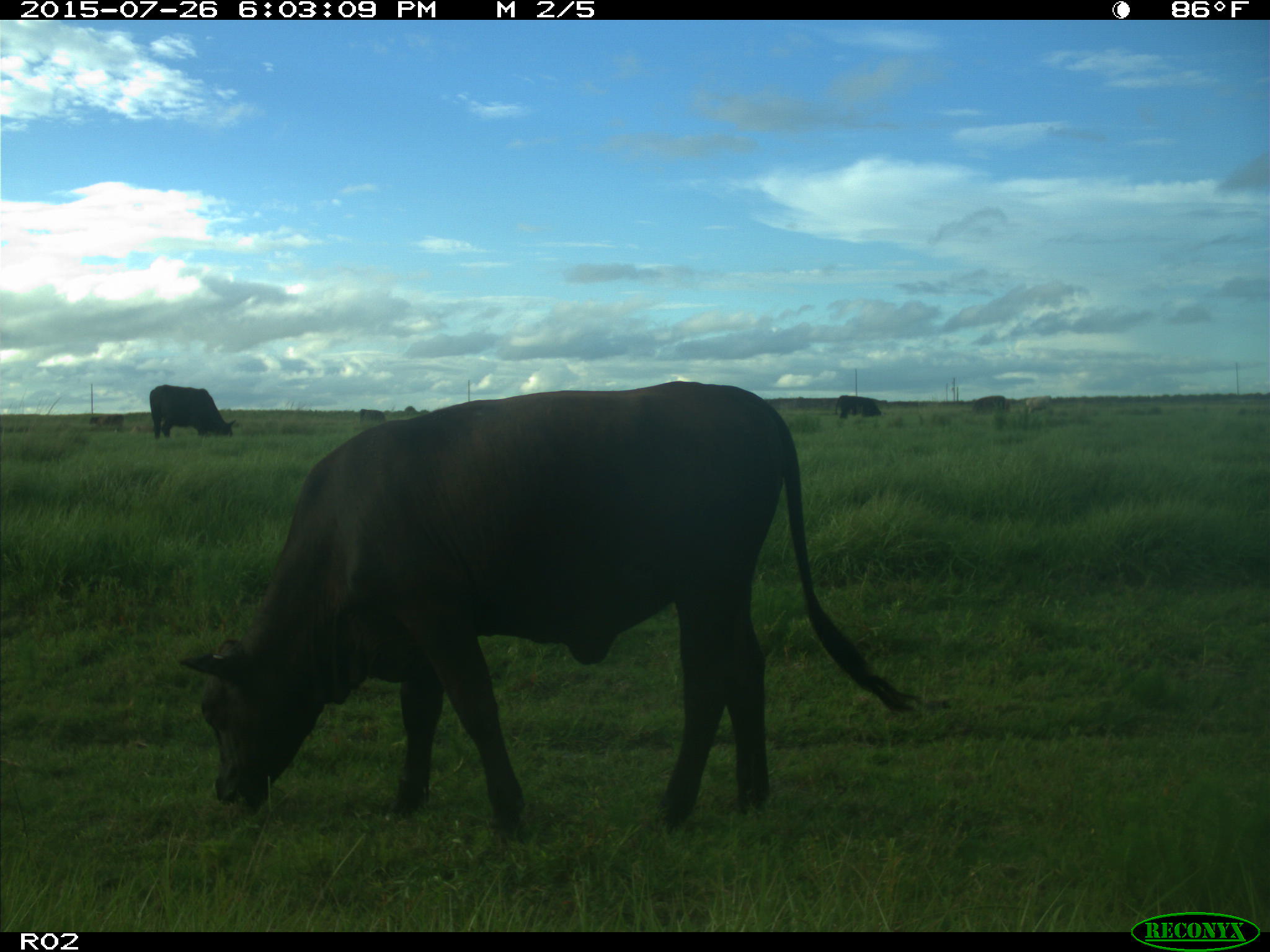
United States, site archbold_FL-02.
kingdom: Animalia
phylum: Chordata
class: Mammalia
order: Artiodactyla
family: Bovidae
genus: Bos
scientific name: Bos taurus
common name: domestic cow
Bos taurus (domestic cow).